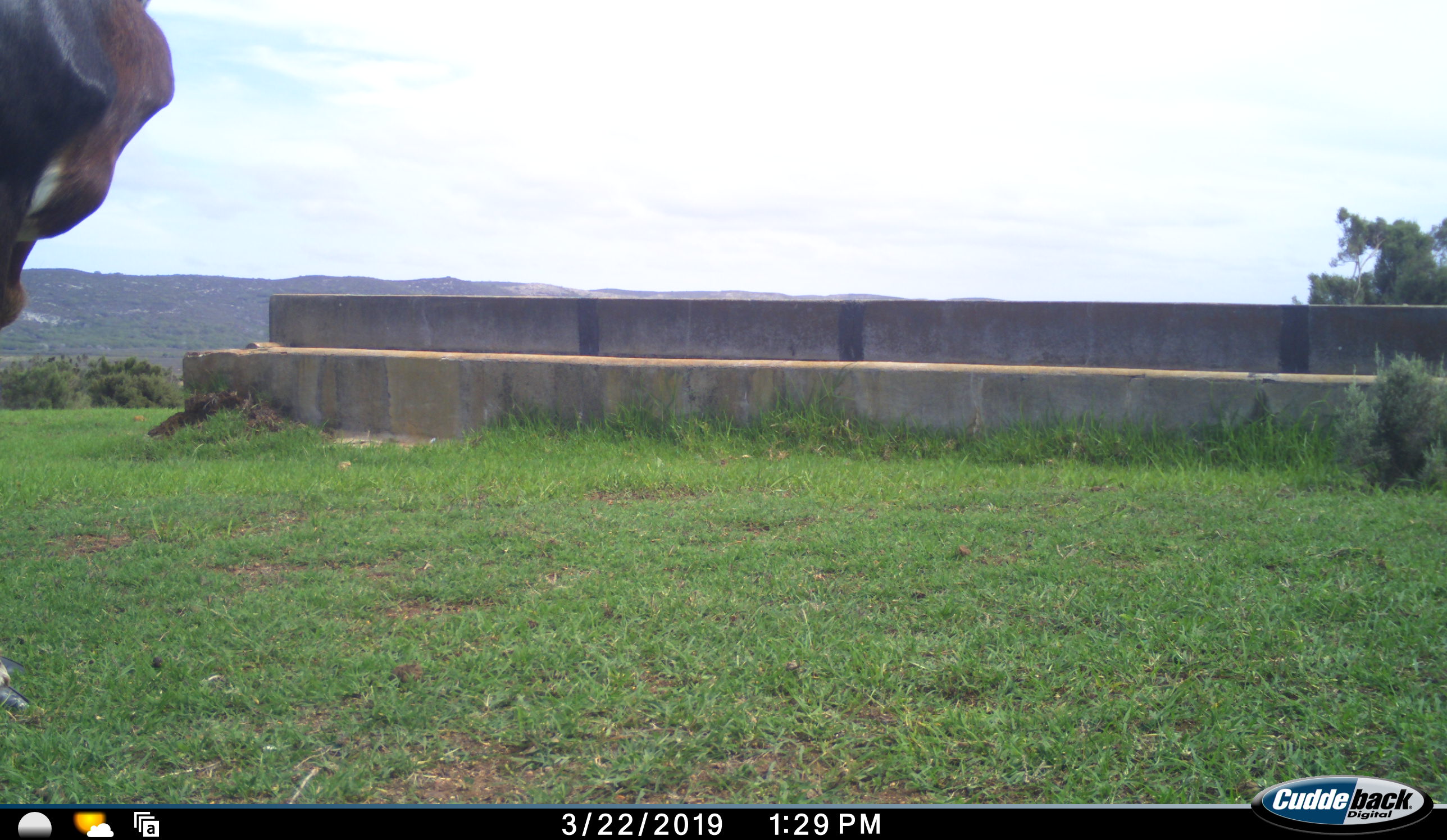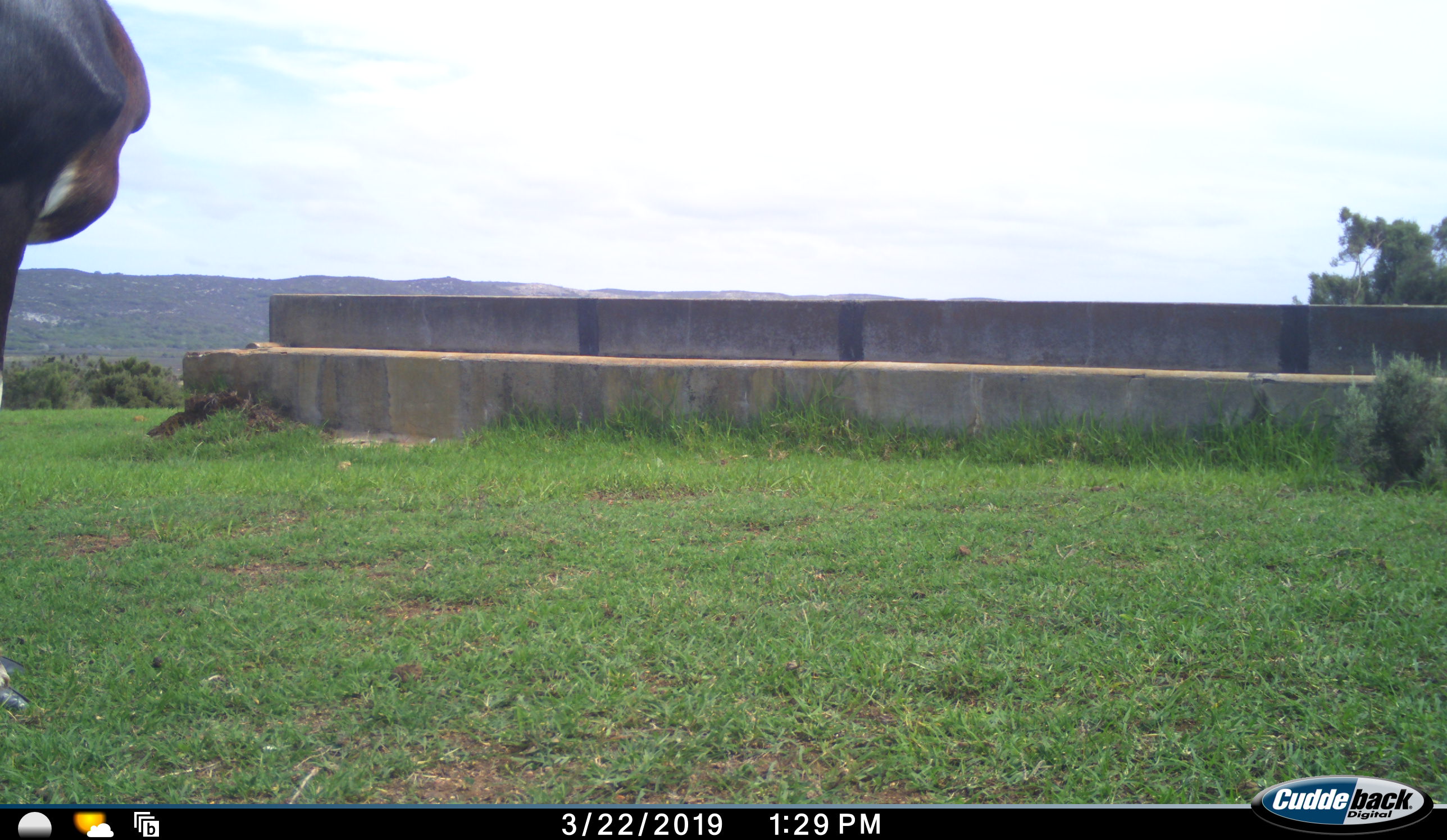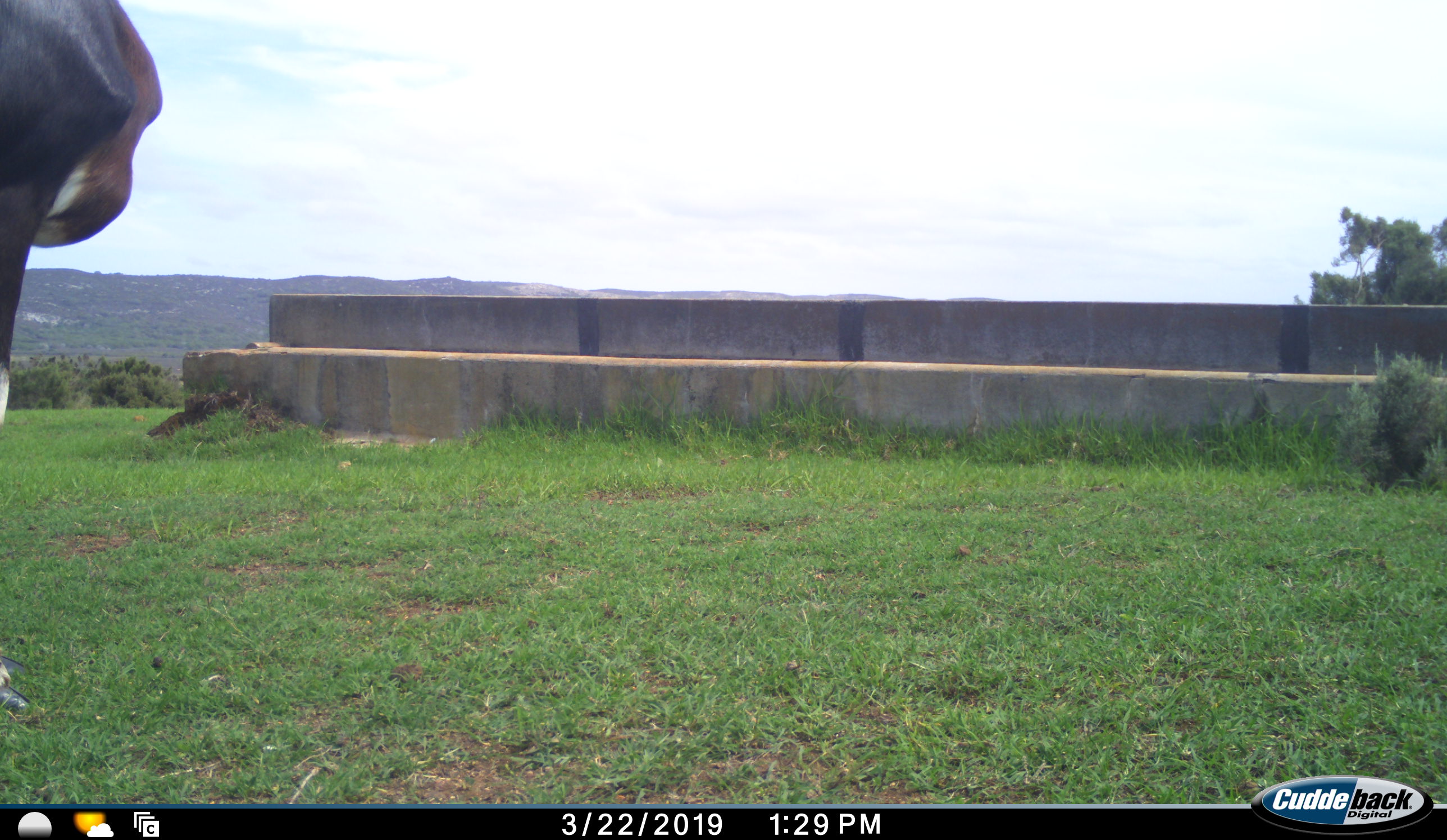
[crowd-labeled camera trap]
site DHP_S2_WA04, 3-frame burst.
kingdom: Animalia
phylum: Chordata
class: Mammalia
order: Artiodactyla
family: Bovidae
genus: Damaliscus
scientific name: Damaliscus pygargus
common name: bontebok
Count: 1.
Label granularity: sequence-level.